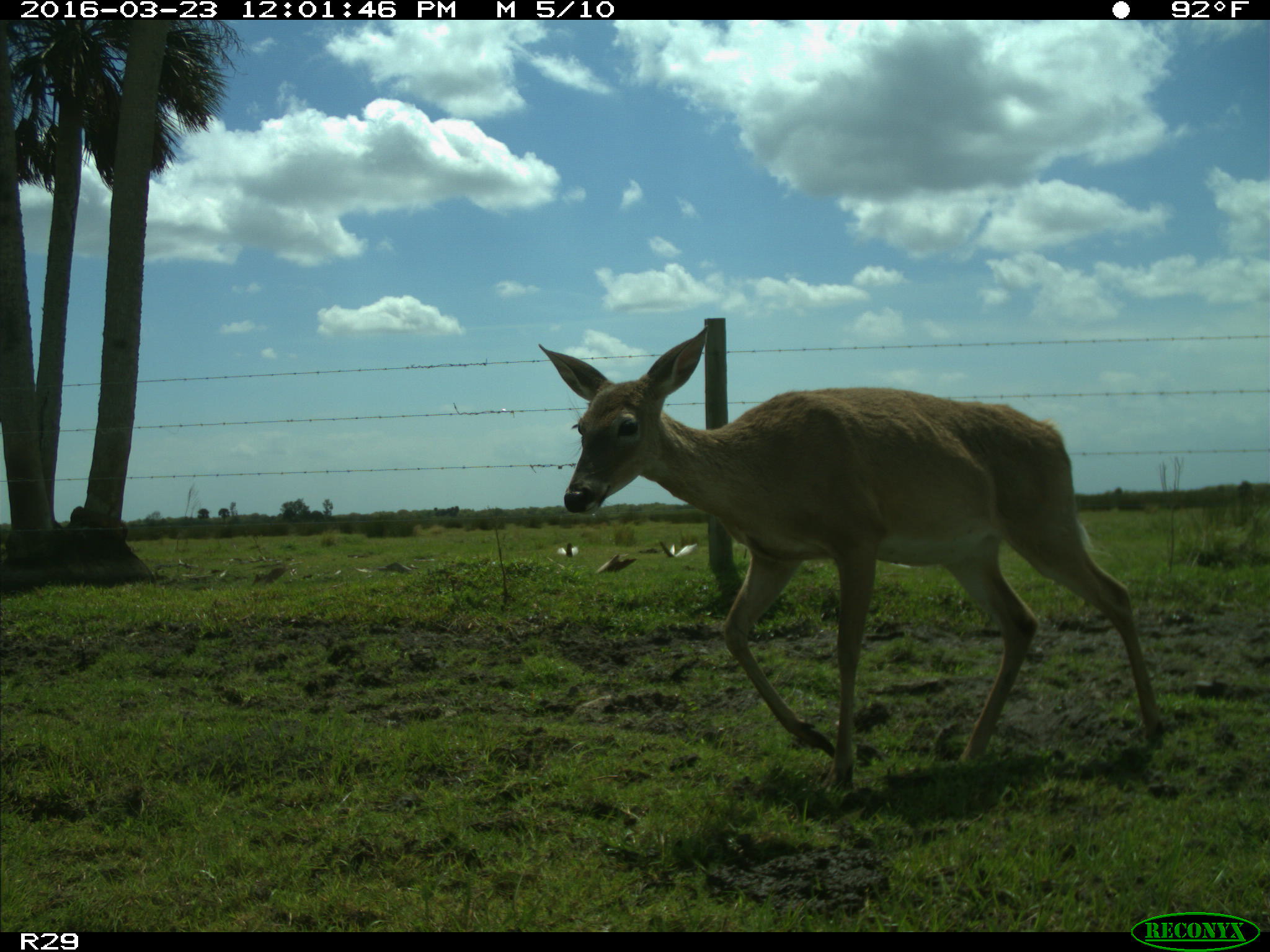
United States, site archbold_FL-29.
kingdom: Animalia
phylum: Chordata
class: Mammalia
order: Artiodactyla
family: Cervidae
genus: Odocoileus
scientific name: Odocoileus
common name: deer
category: unidentified deer